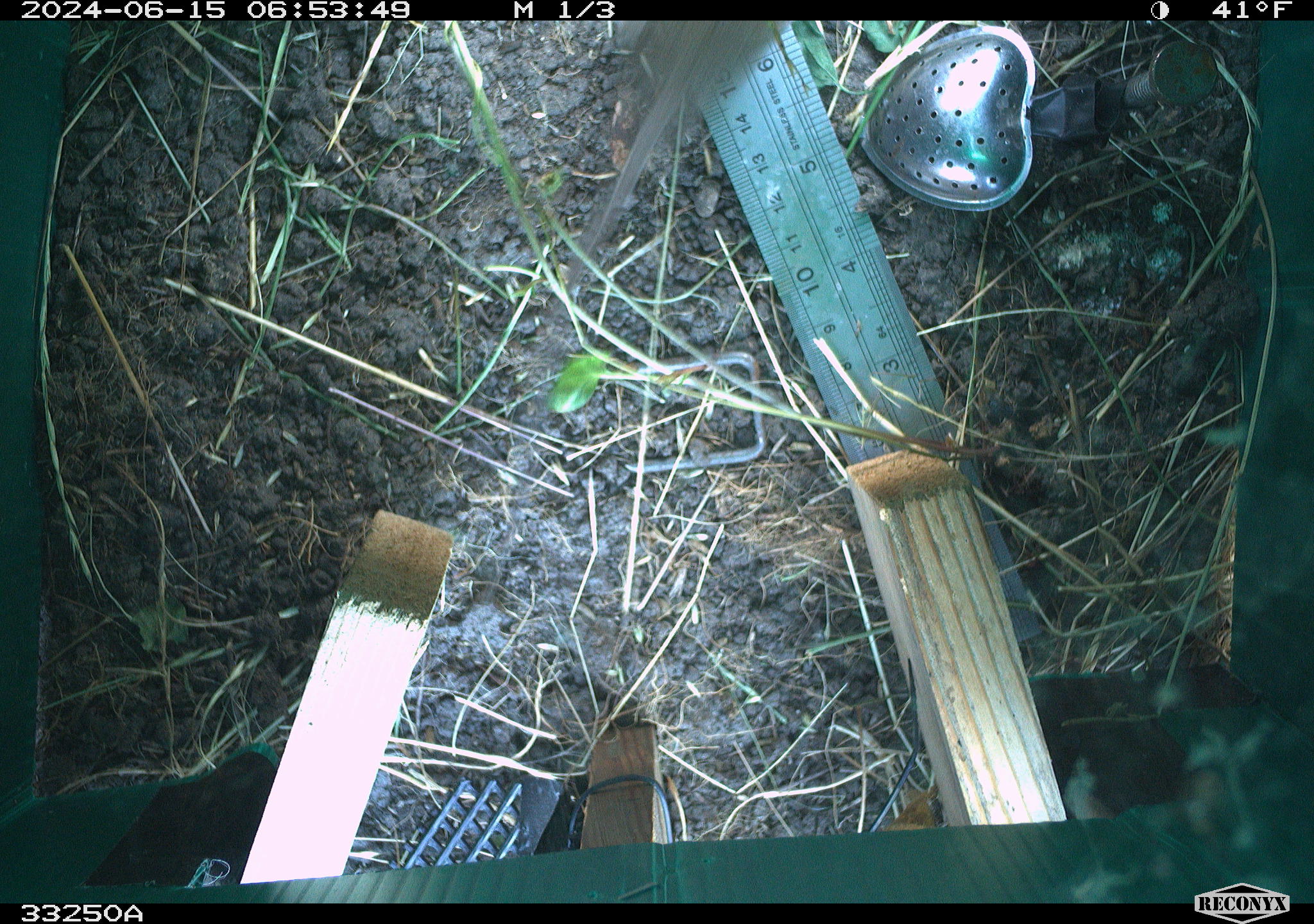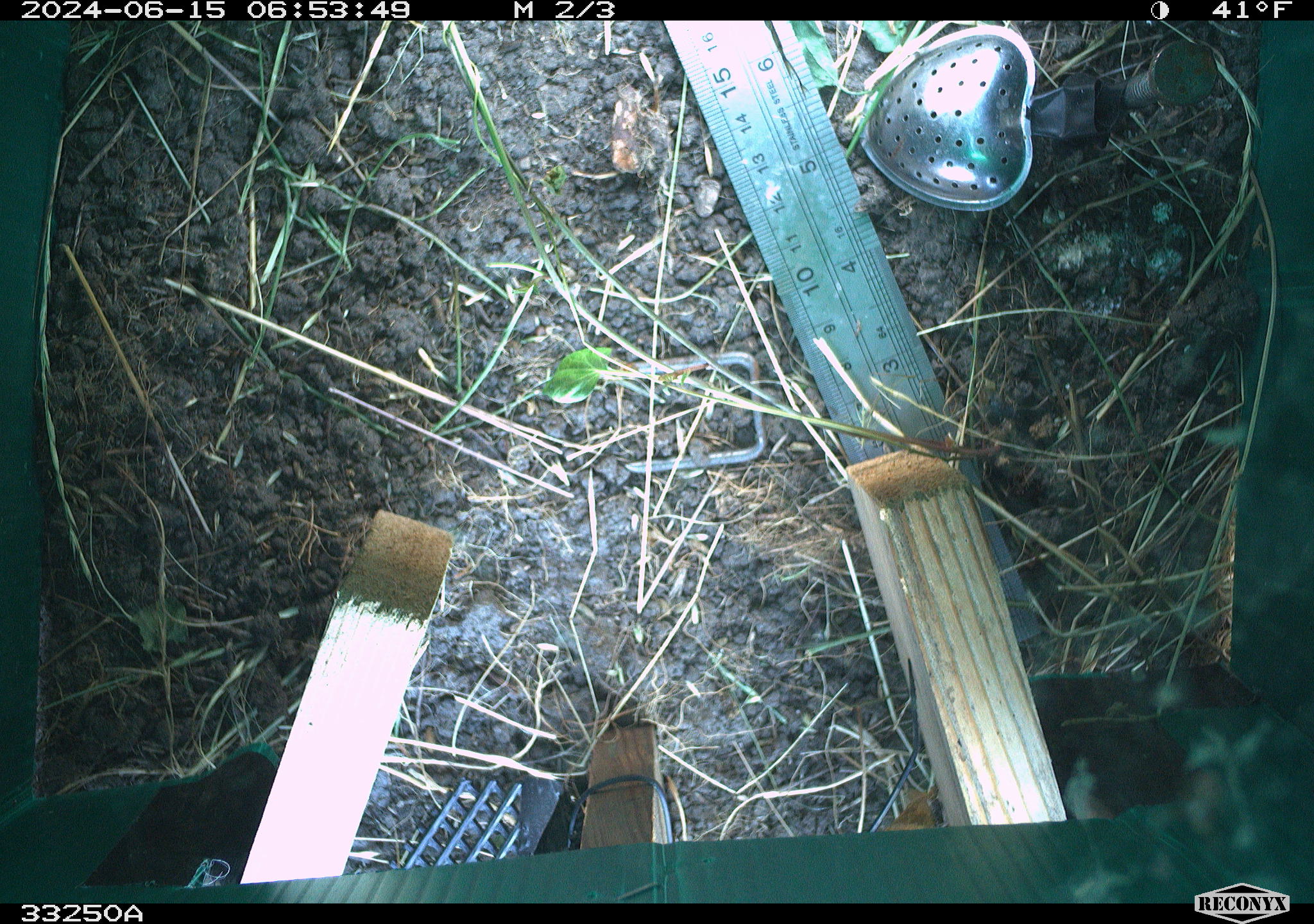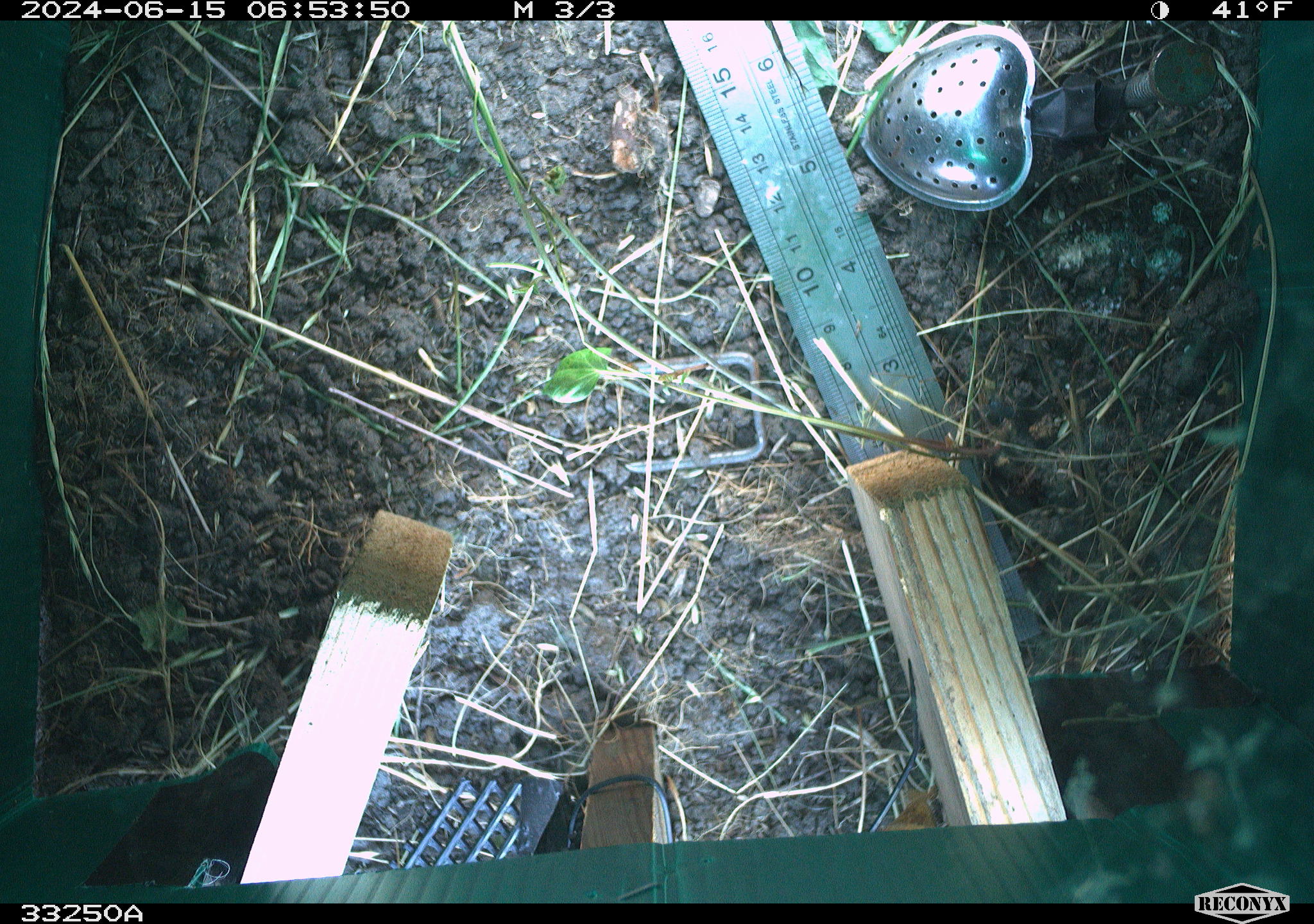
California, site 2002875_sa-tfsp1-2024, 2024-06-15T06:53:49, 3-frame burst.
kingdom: Animalia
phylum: Chordata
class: Mammalia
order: Rodentia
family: Cricetidae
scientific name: Arvicolinae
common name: voles, lemmings, and muskrats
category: arvicolinae subfamily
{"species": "arvicolinae subfamily (voles, lemmings, and muskrats) (Arvicolinae)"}